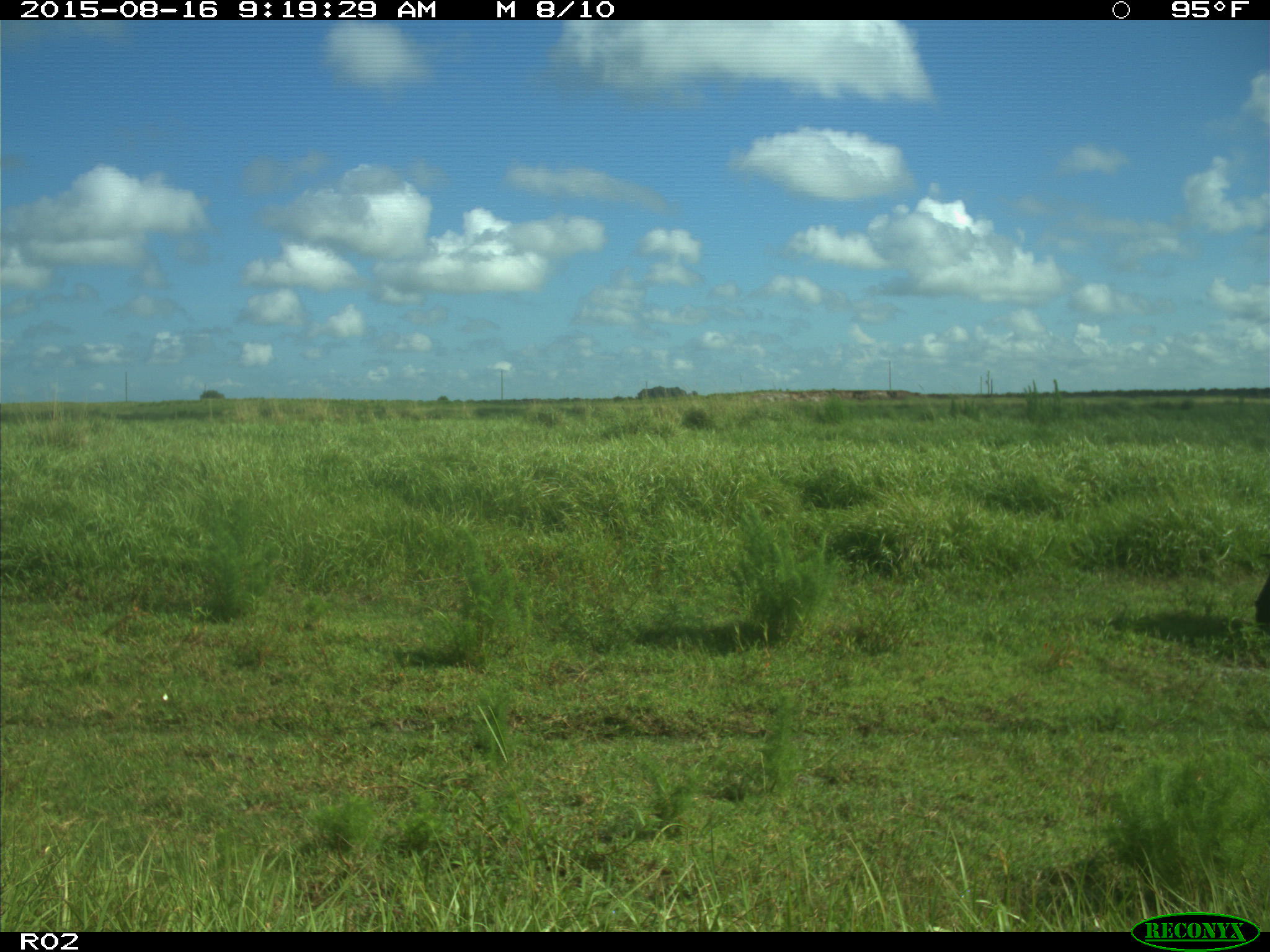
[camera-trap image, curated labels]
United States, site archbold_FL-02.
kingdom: Animalia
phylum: Chordata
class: Mammalia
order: Artiodactyla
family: Bovidae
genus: Bos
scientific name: Bos taurus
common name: domestic cow